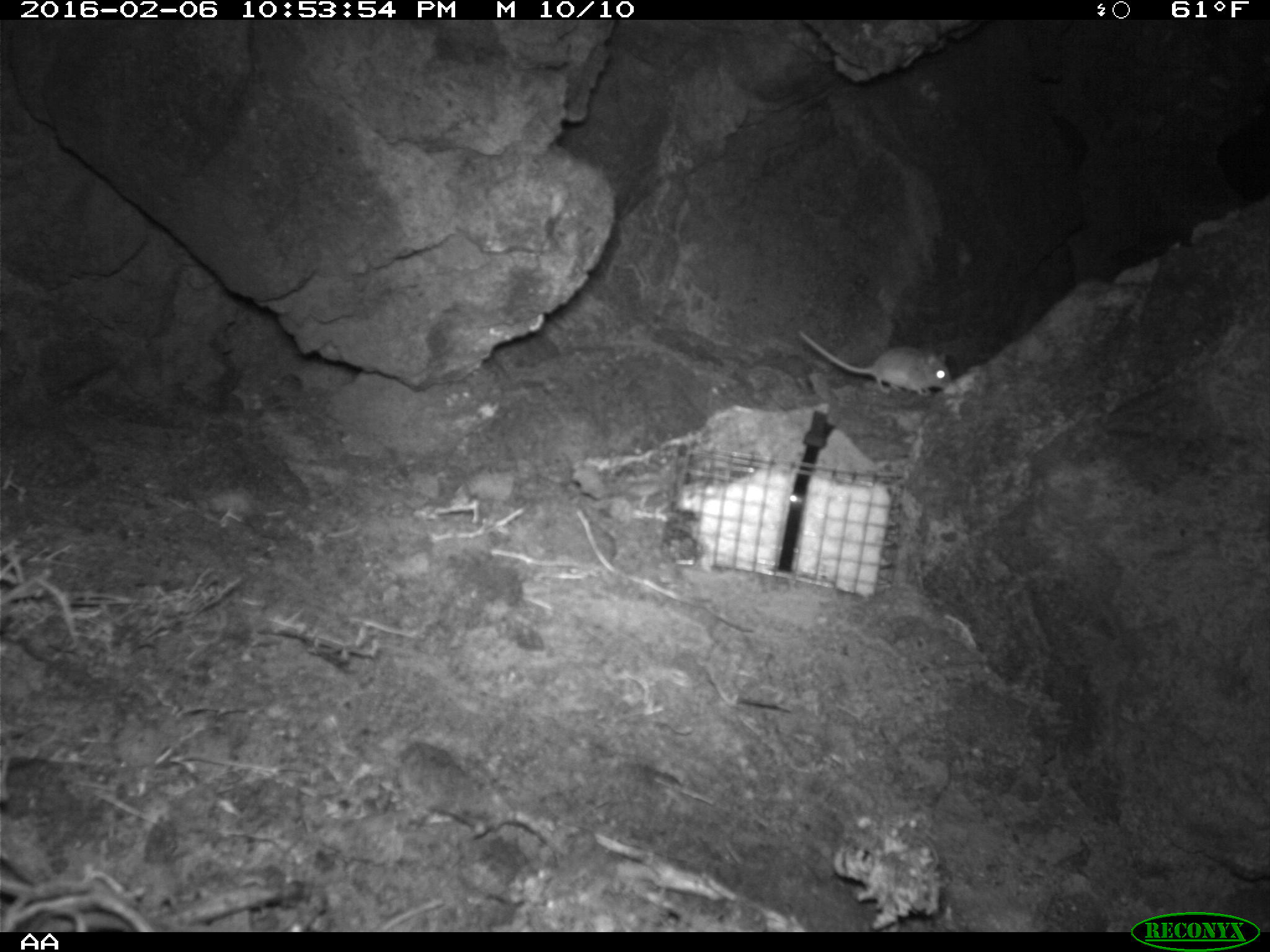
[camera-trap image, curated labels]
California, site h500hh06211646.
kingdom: Animalia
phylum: Chordata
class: Mammalia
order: Rodentia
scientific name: Rodentia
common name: rodent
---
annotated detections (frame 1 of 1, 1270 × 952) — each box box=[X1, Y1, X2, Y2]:
rodent: box=[796, 327, 952, 397]